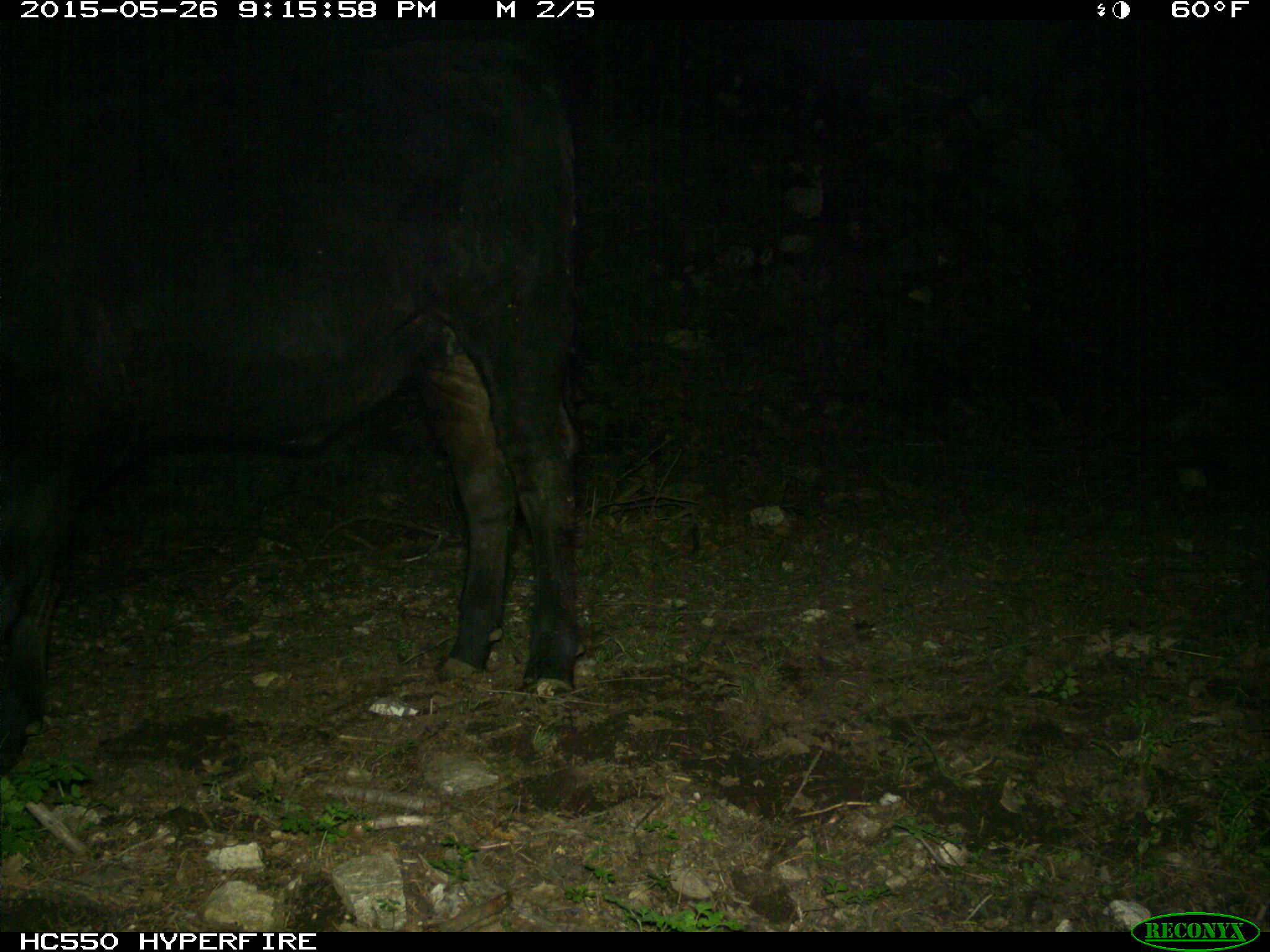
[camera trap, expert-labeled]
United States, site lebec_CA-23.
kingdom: Animalia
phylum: Chordata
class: Mammalia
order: Artiodactyla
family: Bovidae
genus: Bos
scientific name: Bos taurus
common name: domestic cow